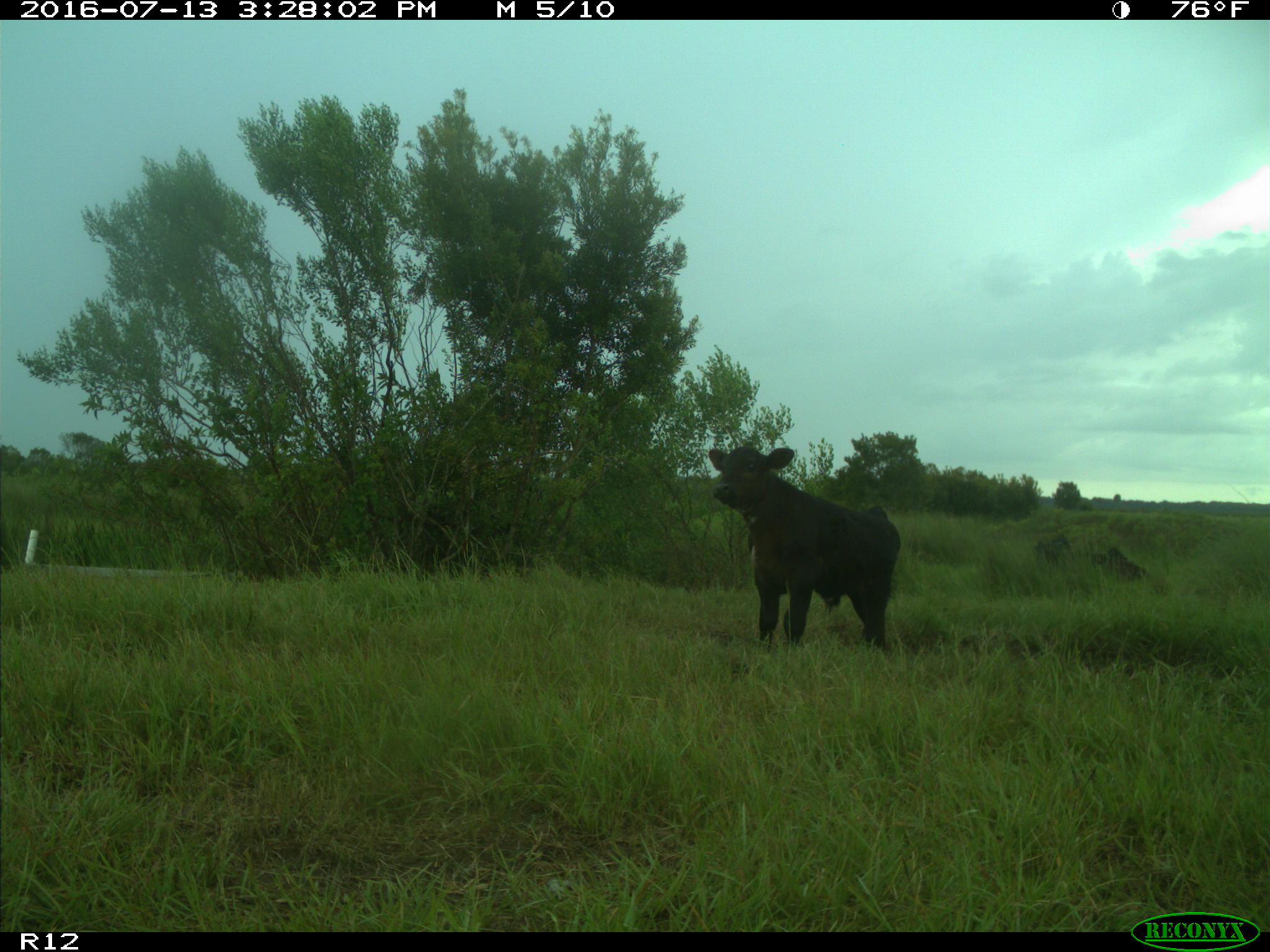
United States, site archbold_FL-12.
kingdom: Animalia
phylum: Chordata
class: Mammalia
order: Artiodactyla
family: Bovidae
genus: Bos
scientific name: Bos taurus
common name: domestic cow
Bos taurus (domestic cow).